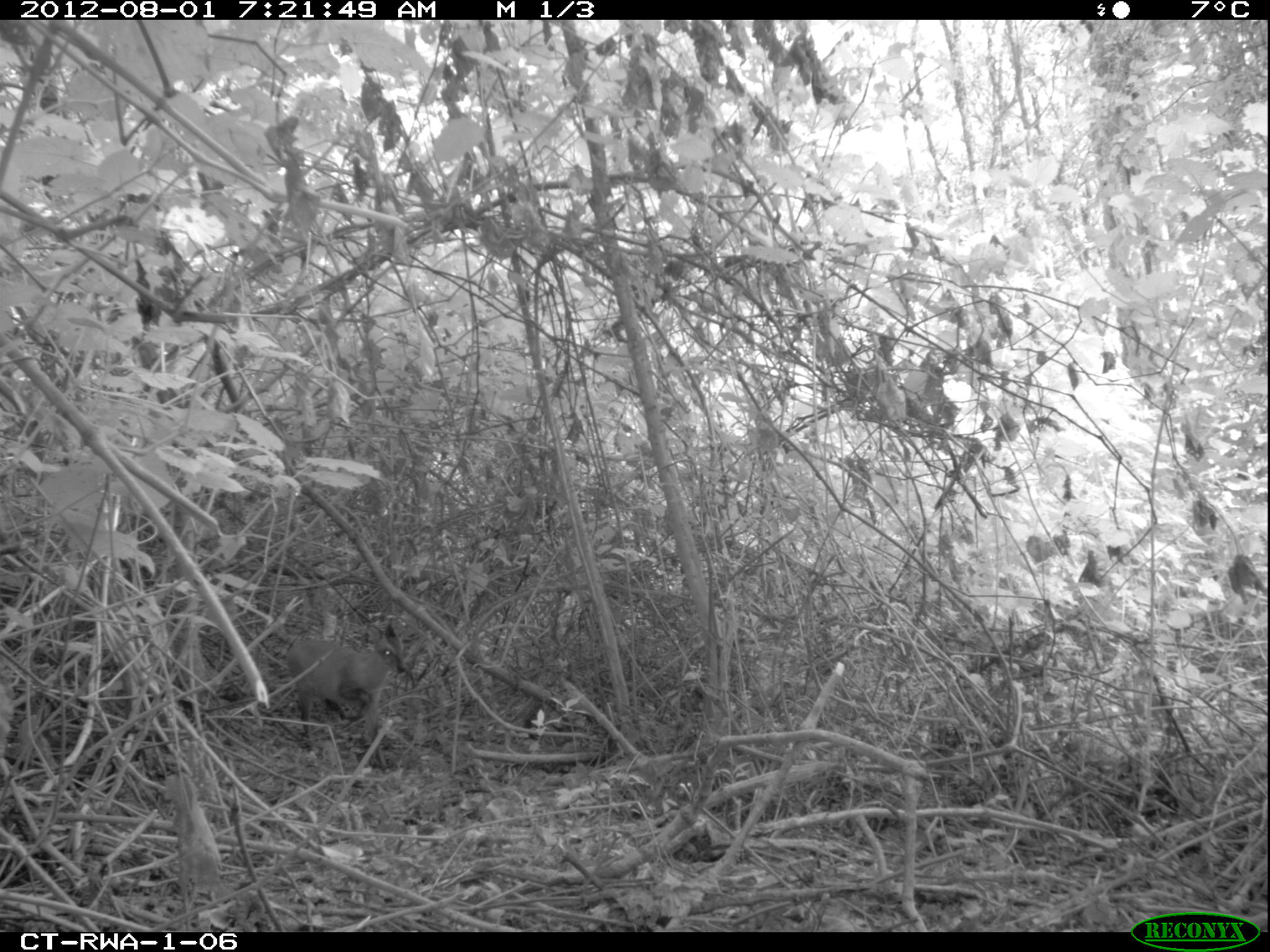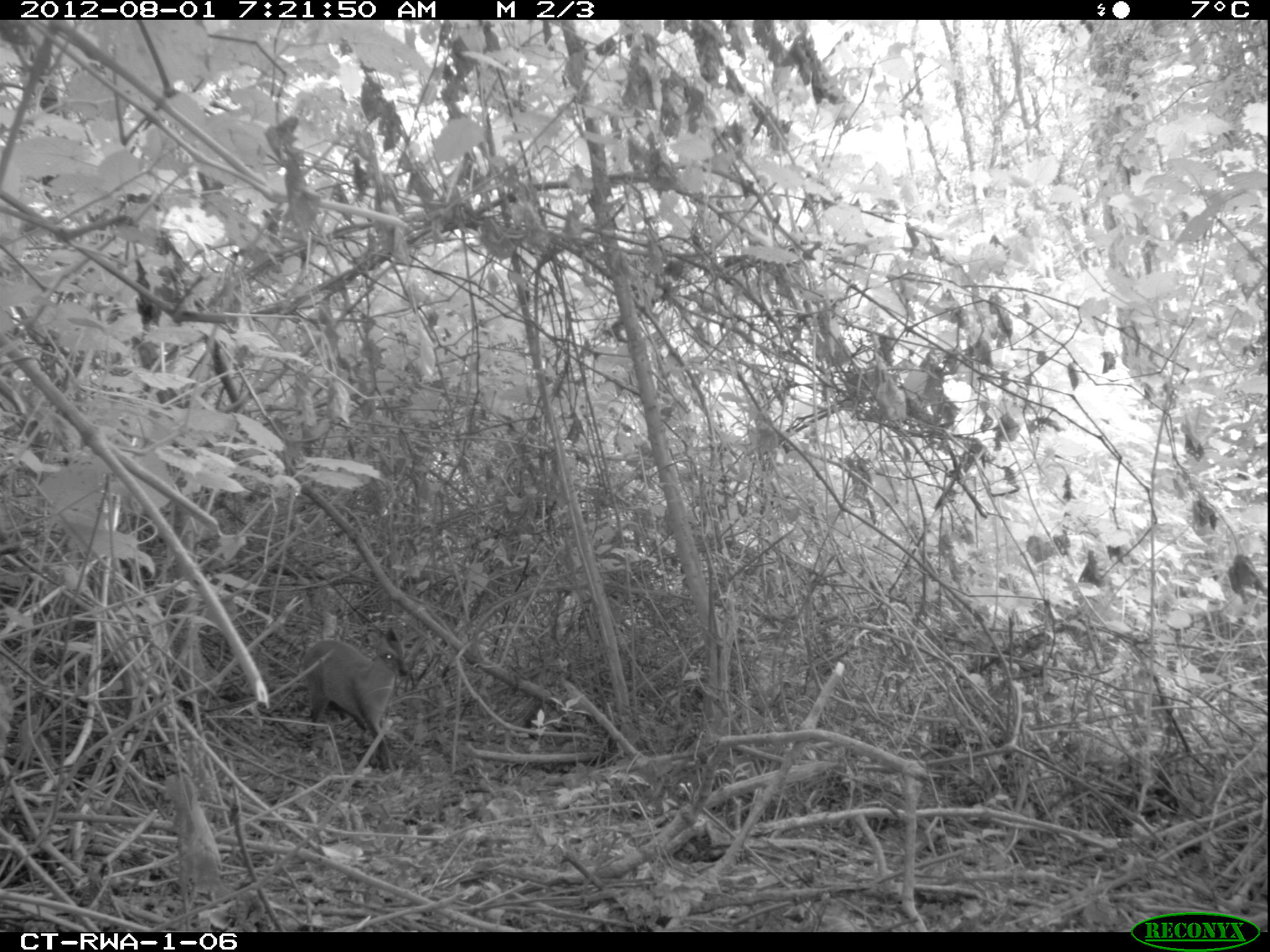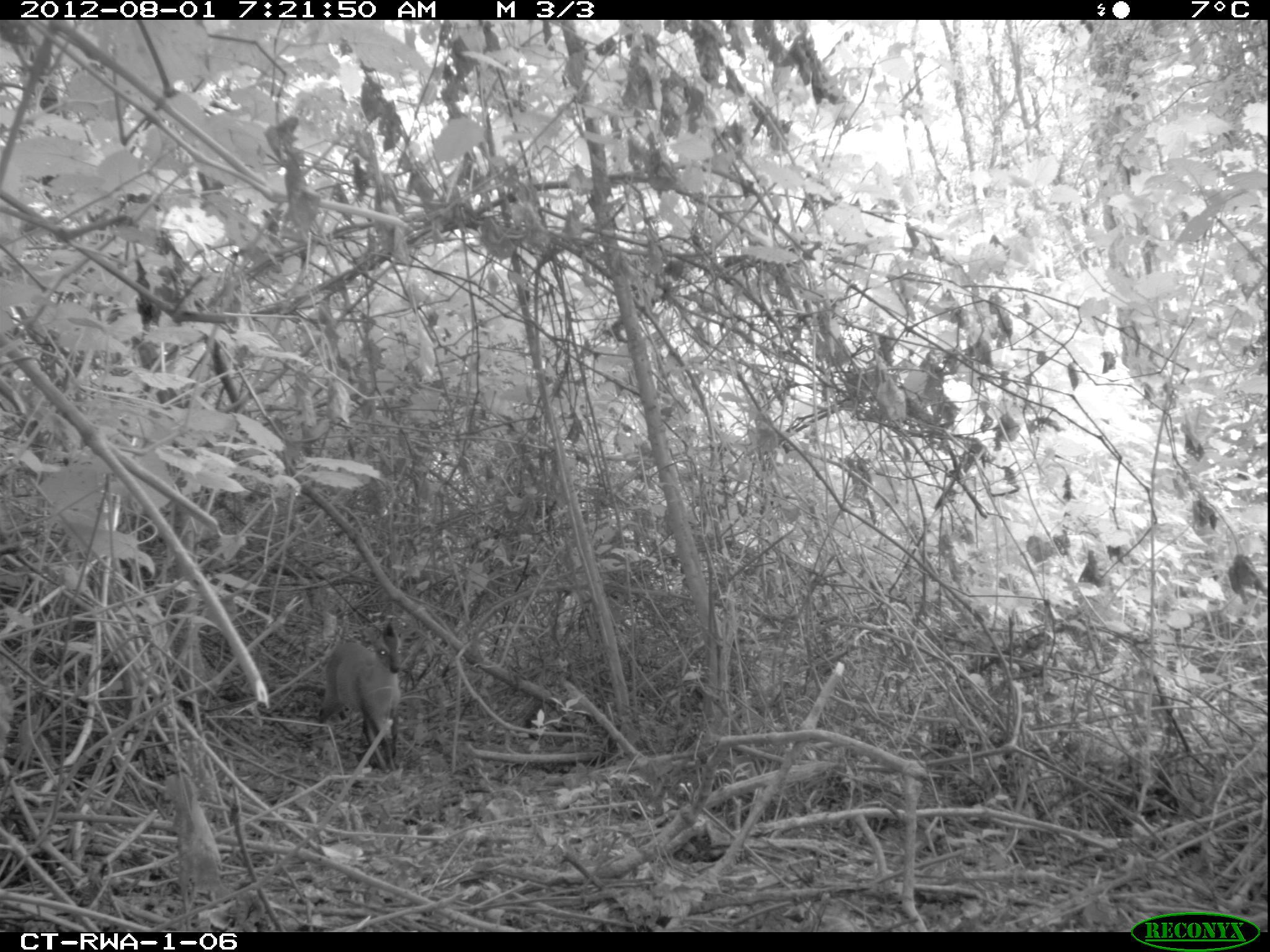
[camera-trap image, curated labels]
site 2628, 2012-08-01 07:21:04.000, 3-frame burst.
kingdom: Animalia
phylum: Chordata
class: Mammalia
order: Artiodactyla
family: Bovidae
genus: Cephalophus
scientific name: Cephalophus nigrifrons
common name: black-fronted duiker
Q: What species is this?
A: Cephalophus nigrifrons (black-fronted duiker).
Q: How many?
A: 1.